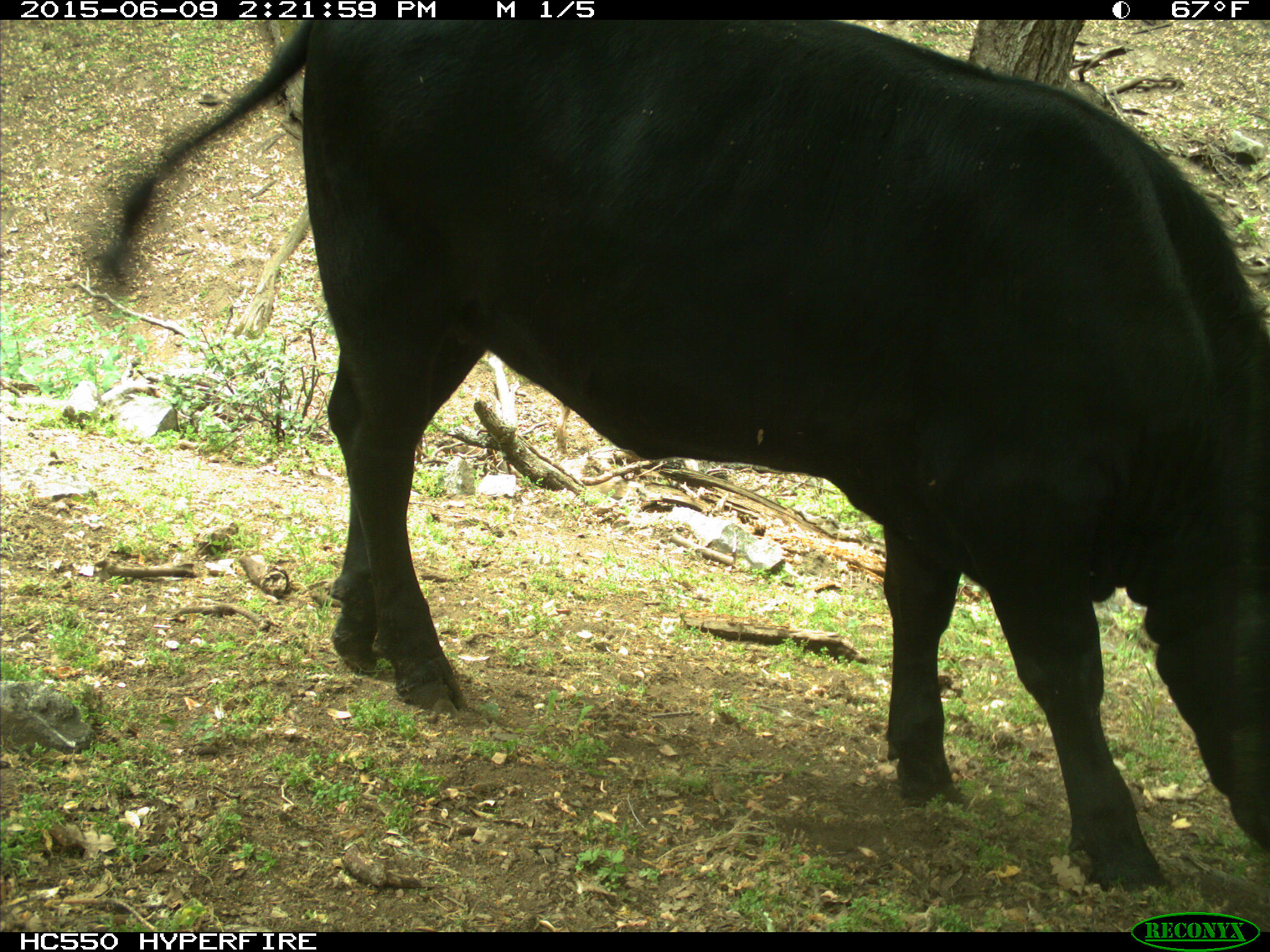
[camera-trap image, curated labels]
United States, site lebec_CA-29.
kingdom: Animalia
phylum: Chordata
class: Mammalia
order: Artiodactyla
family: Bovidae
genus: Bos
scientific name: Bos taurus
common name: domestic cow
Bos taurus (domestic cow).